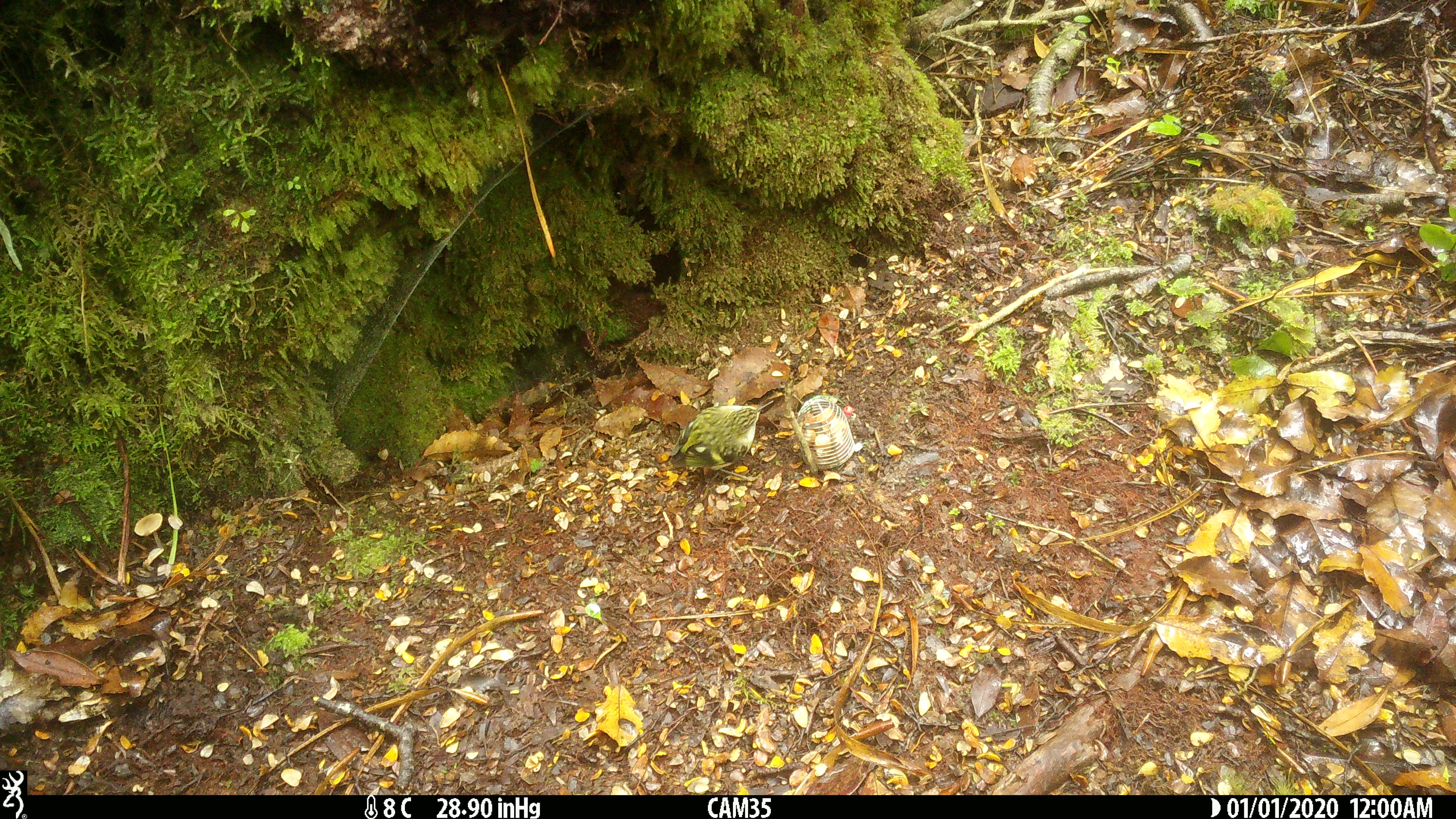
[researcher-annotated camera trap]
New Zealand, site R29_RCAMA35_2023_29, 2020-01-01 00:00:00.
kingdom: Animalia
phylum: Chordata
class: Aves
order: Passeriformes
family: Acanthisittidae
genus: Acanthisitta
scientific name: Acanthisitta chloris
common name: rifleman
Rifleman (Acanthisitta chloris).